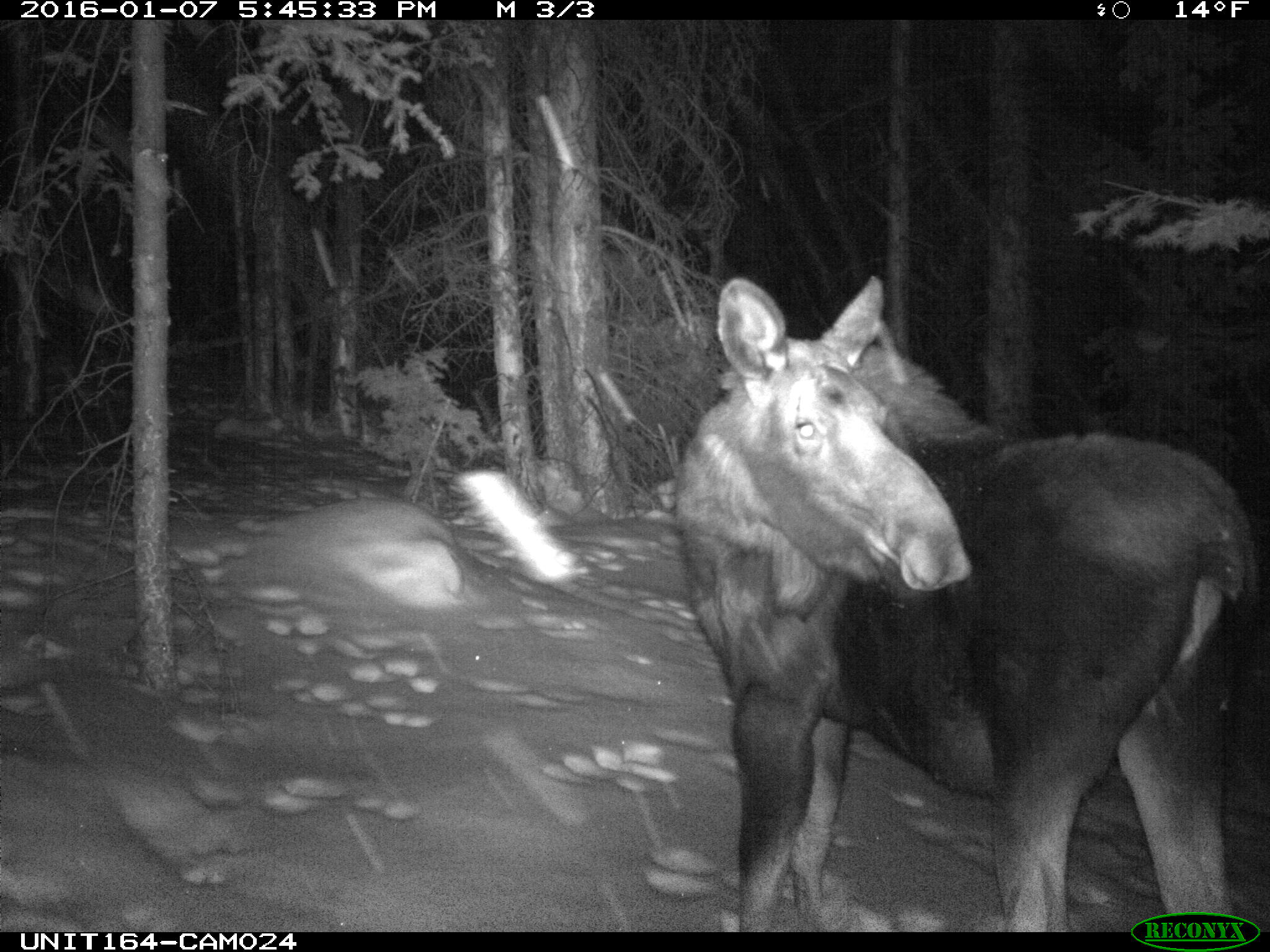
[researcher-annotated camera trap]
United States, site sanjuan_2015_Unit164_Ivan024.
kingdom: Animalia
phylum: Chordata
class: Mammalia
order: Artiodactyla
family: Cervidae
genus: Alces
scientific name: Alces alces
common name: moose